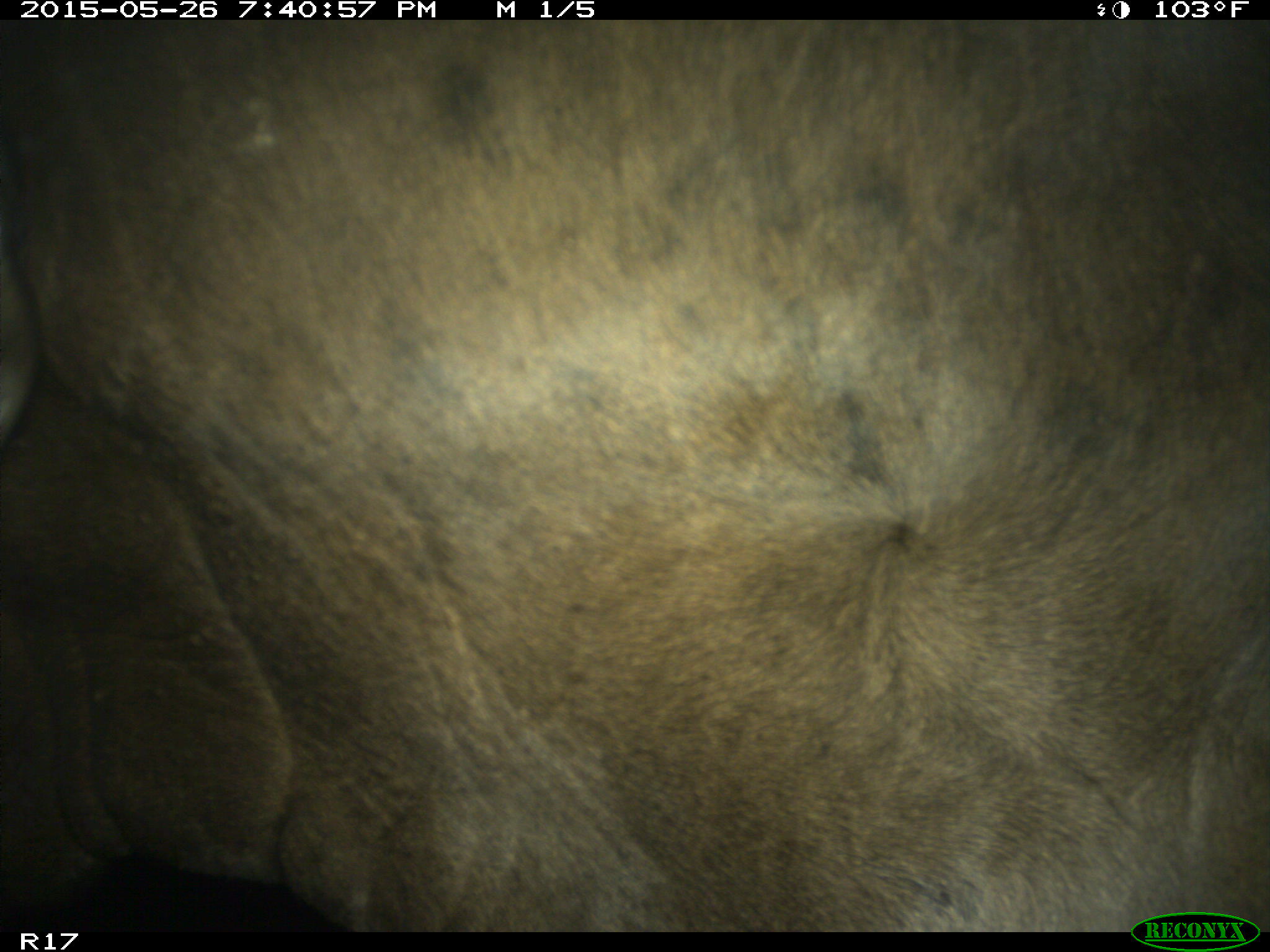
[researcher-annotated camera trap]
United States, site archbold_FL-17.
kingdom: Animalia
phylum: Chordata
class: Mammalia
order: Artiodactyla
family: Bovidae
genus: Bos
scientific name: Bos taurus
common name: domestic cow